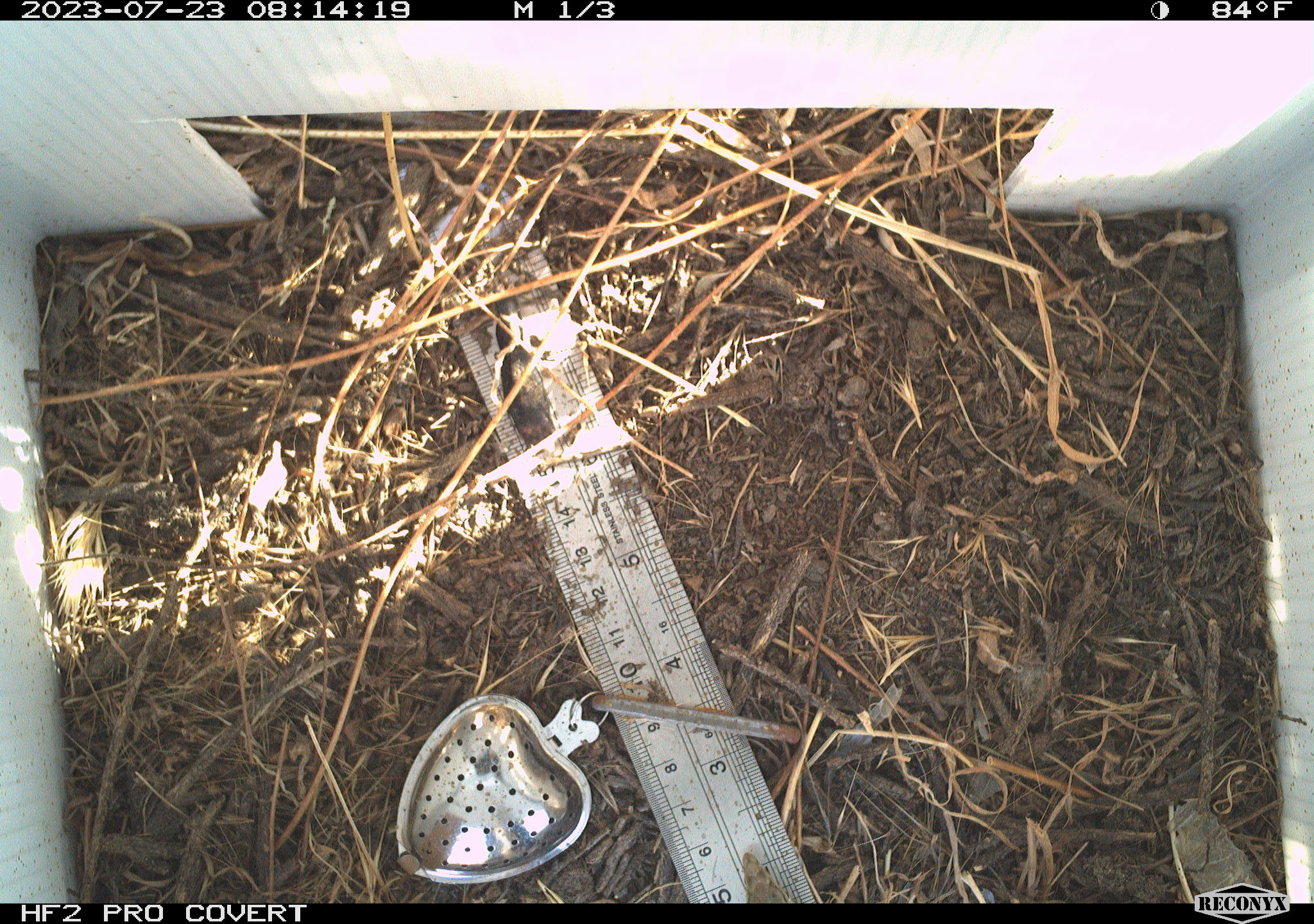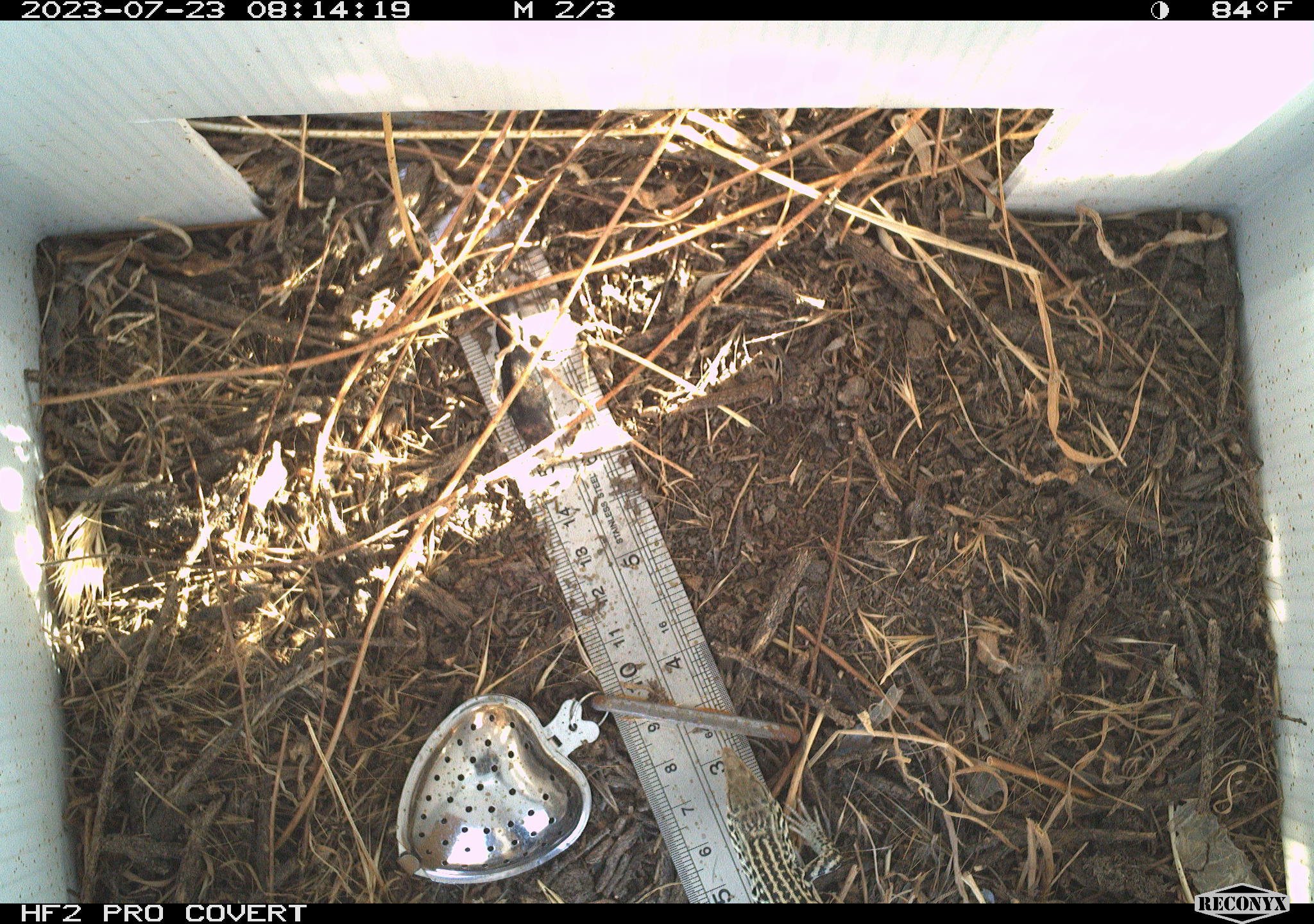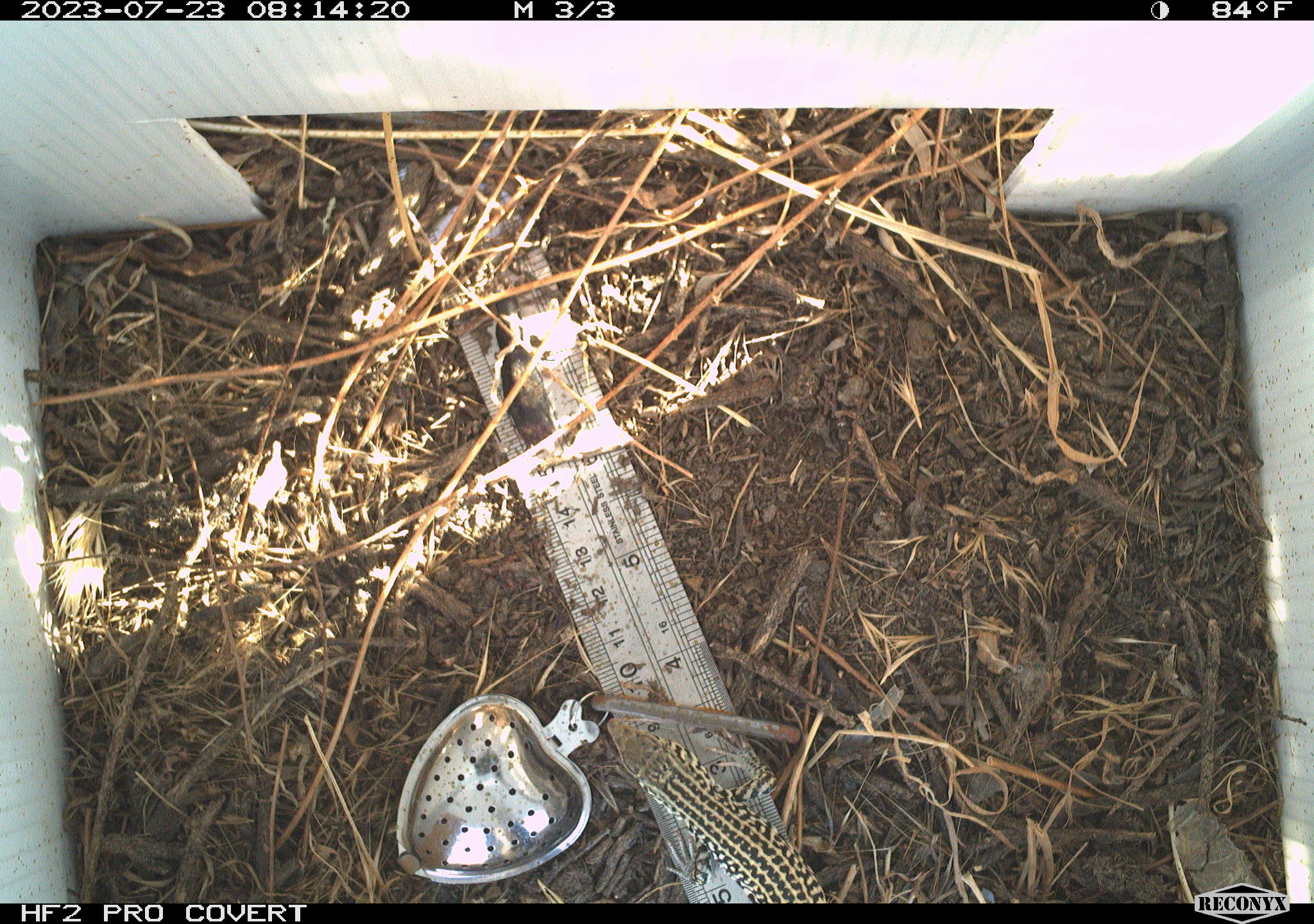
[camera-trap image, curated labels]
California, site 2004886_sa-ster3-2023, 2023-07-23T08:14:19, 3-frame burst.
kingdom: Animalia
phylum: Chordata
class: Reptilia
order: Squamata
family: Teiidae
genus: Aspidoscelis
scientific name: Aspidoscelis tigris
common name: western whiptail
Western whiptail (Aspidoscelis tigris).